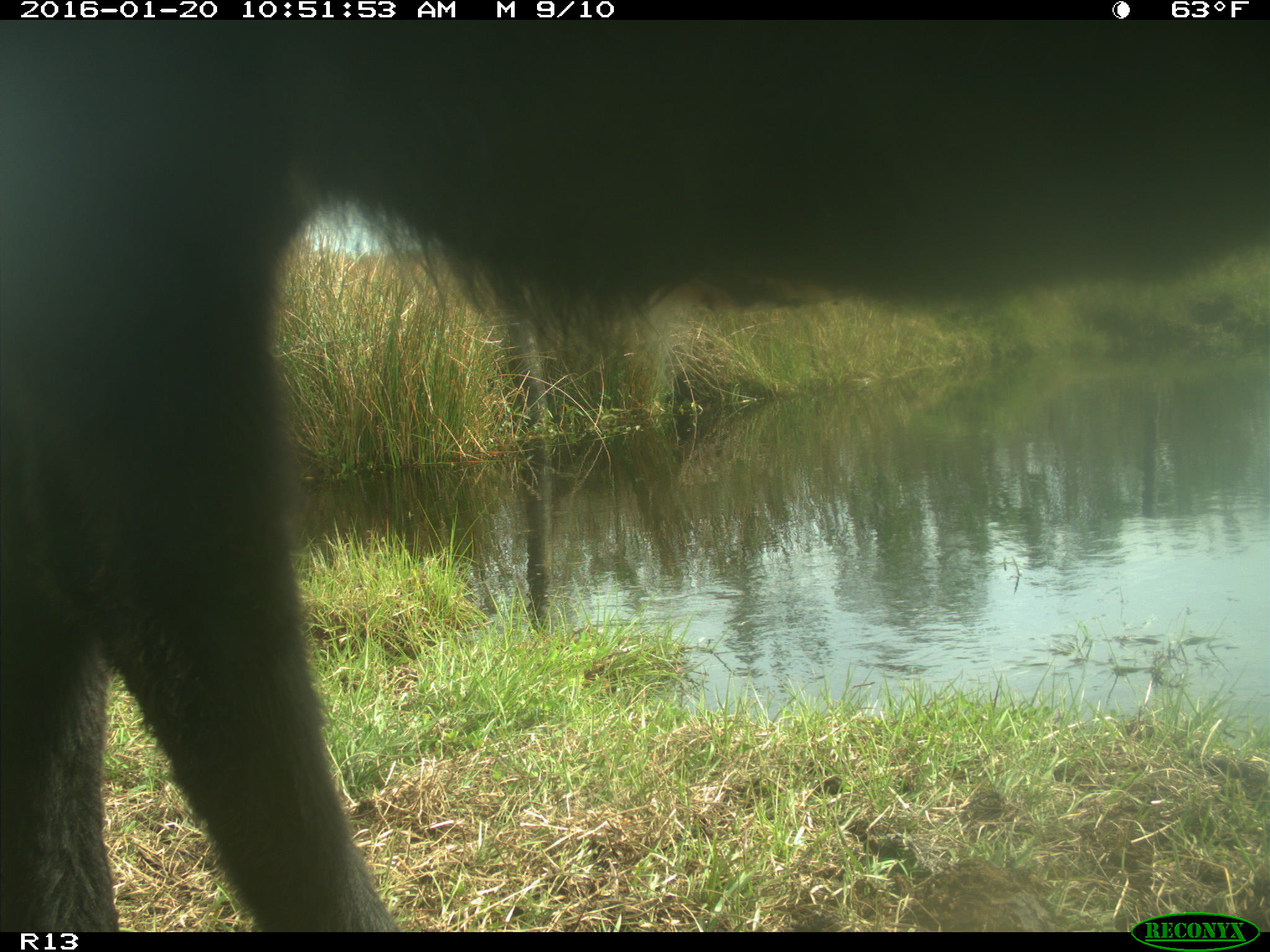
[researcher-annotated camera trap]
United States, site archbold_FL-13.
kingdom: Animalia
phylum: Chordata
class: Mammalia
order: Artiodactyla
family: Bovidae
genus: Bos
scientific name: Bos taurus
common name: domestic cow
Bos taurus (domestic cow).